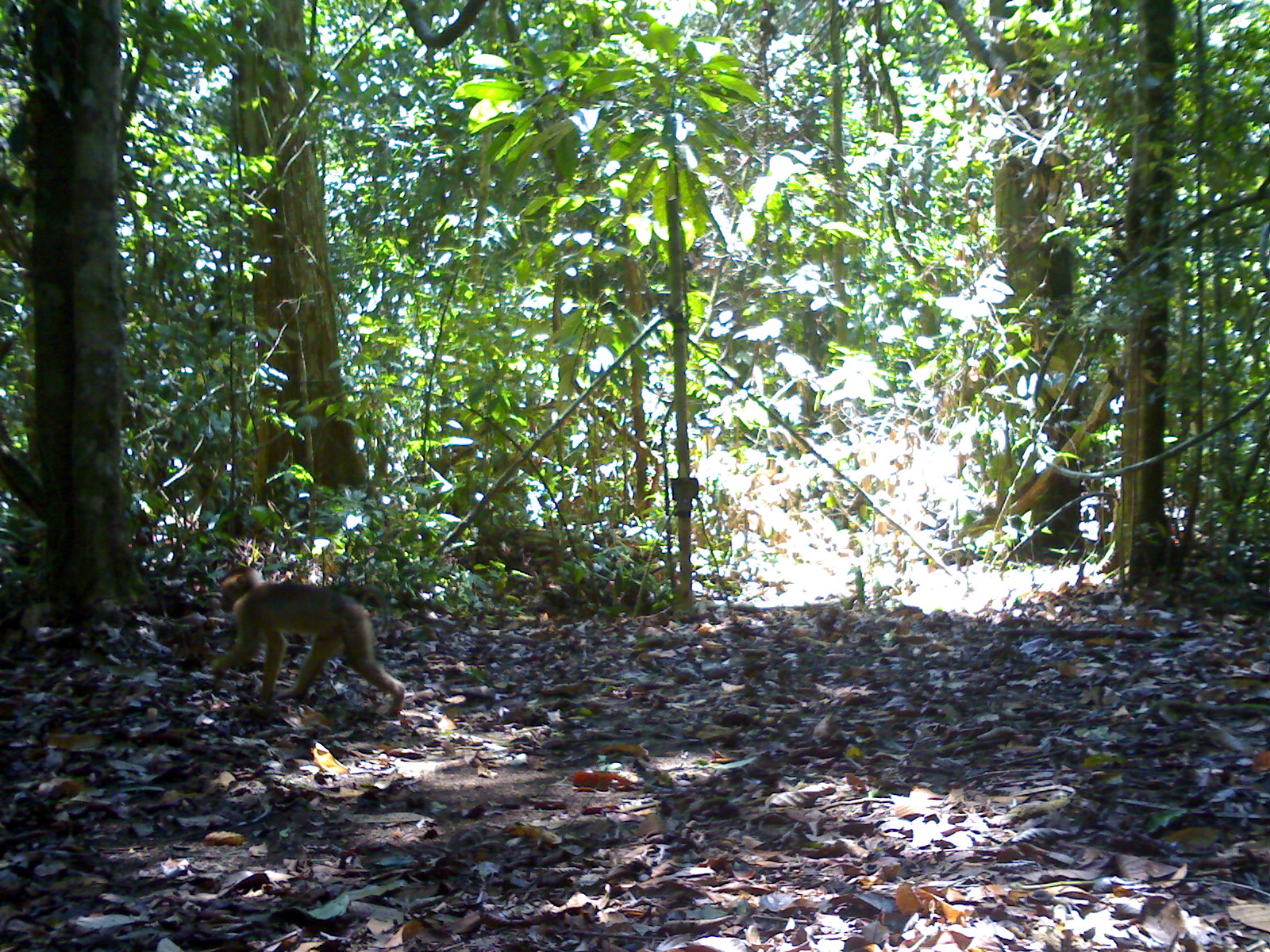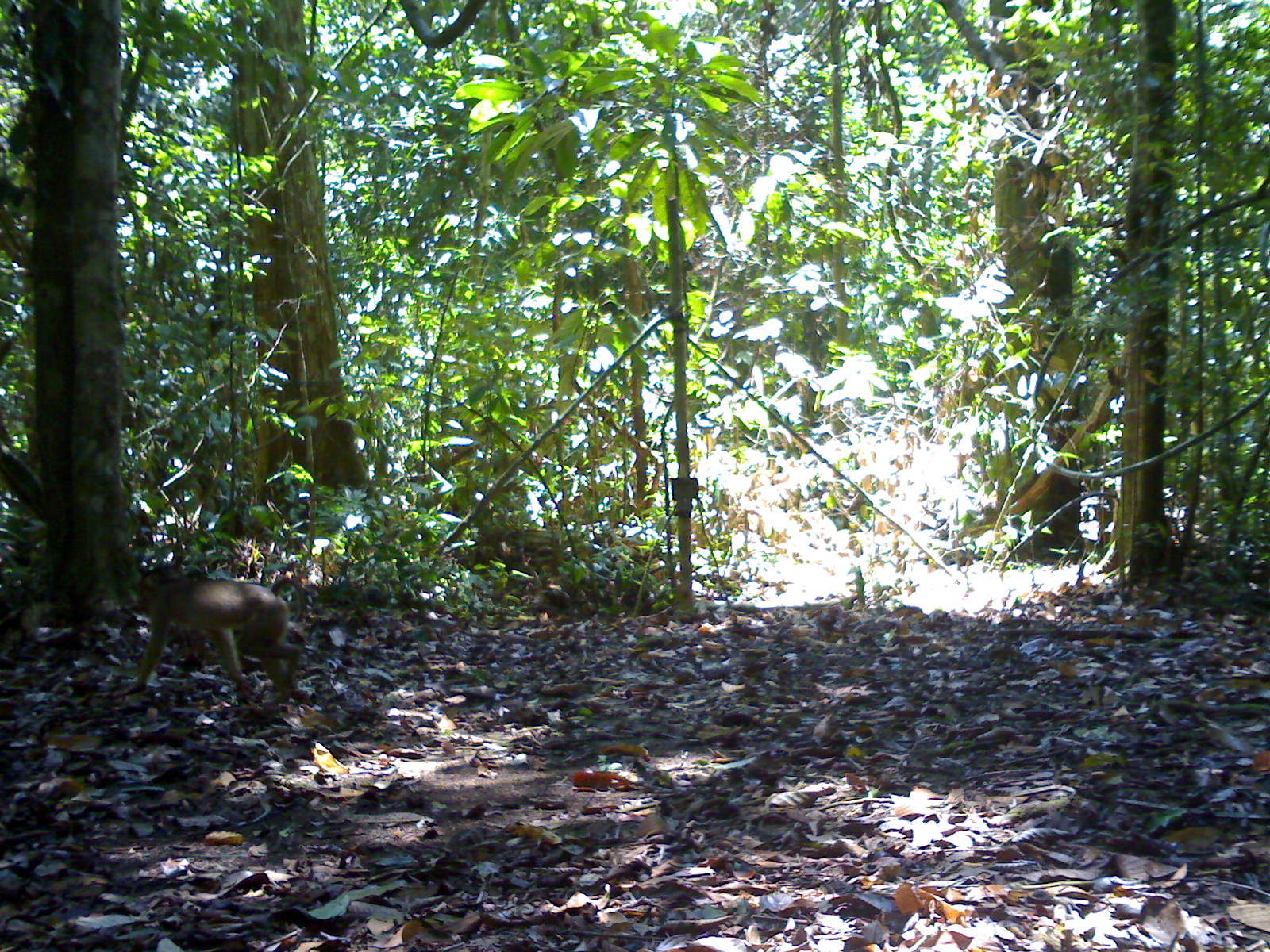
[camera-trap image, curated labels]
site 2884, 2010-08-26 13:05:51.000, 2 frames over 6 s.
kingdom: Animalia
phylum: Chordata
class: Mammalia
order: Primates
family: Cercopithecidae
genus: Macaca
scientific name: Macaca nemestrina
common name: southern pig-tailed macaque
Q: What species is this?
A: Macaca nemestrina (southern pig-tailed macaque).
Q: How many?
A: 1.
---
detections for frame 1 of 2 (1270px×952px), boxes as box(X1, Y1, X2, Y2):
macaca nemestrina: box(210, 564, 407, 721)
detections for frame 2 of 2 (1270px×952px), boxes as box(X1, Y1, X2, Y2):
macaca nemestrina: box(135, 562, 303, 704)